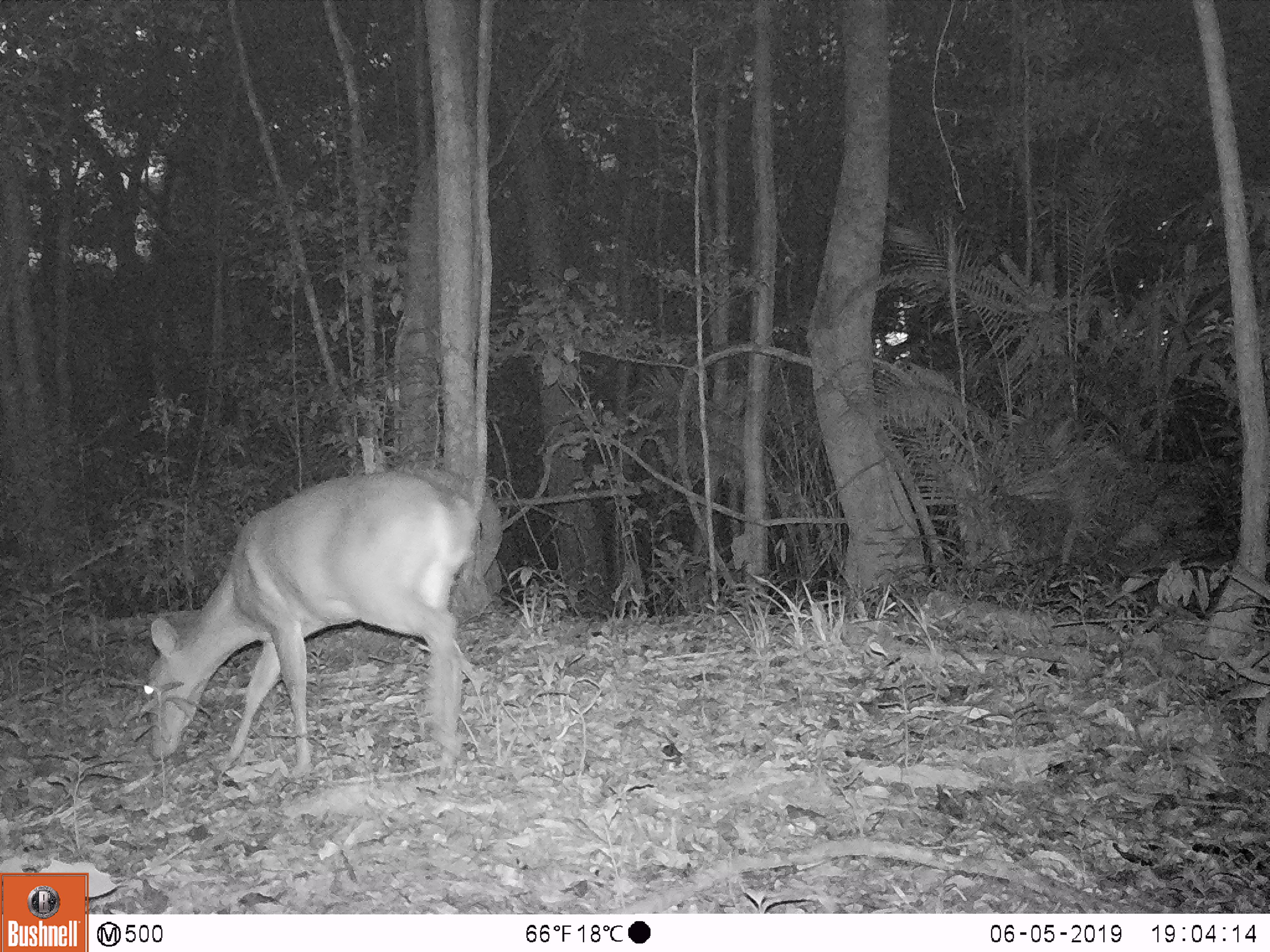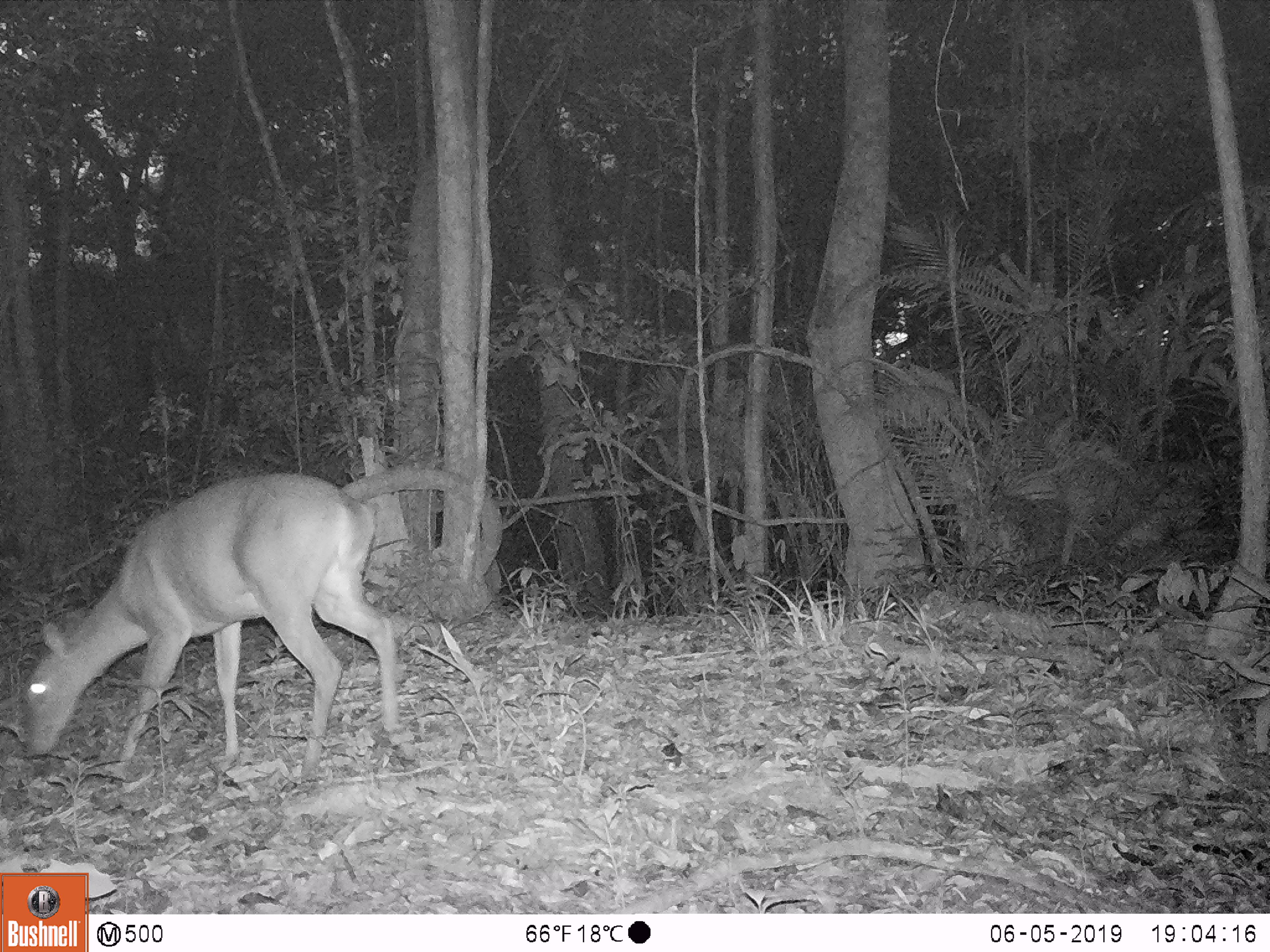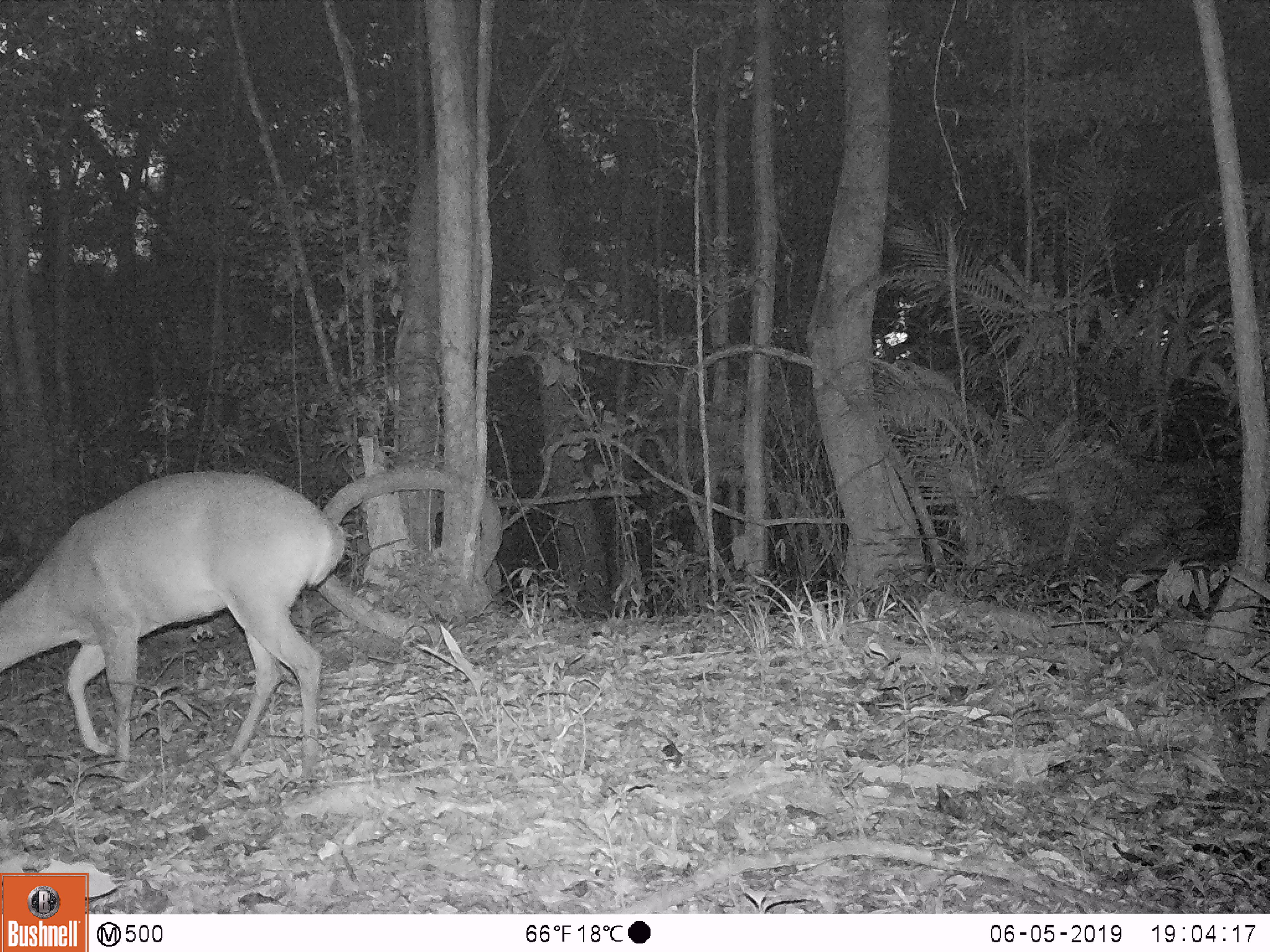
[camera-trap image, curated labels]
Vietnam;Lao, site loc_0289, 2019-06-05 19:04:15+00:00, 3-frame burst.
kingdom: Animalia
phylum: Chordata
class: Mammalia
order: Artiodactyla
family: Cervidae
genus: Muntiacus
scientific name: Muntiacus vuquangensis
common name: large-antlered muntjac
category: large antlered muntjac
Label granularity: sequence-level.